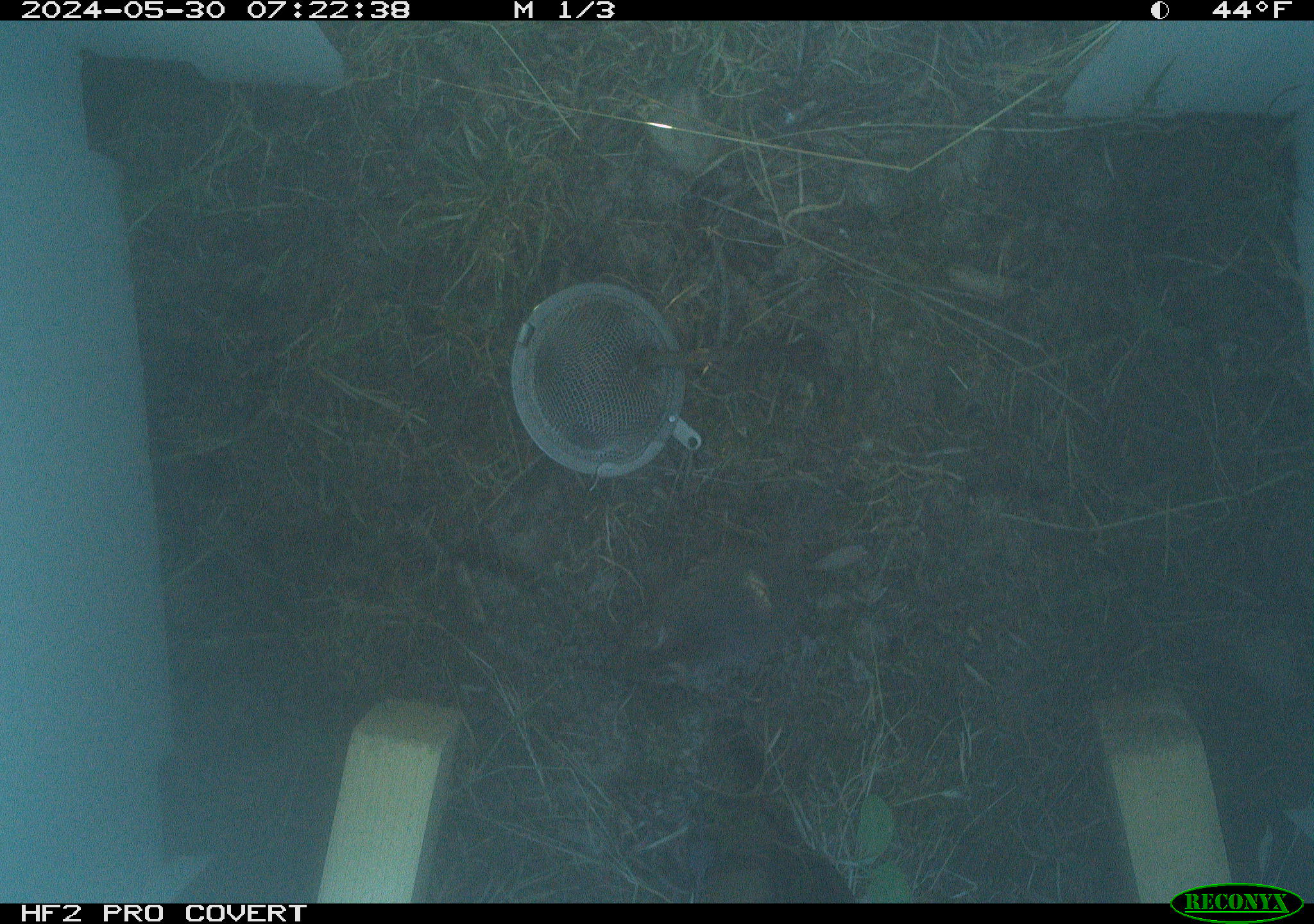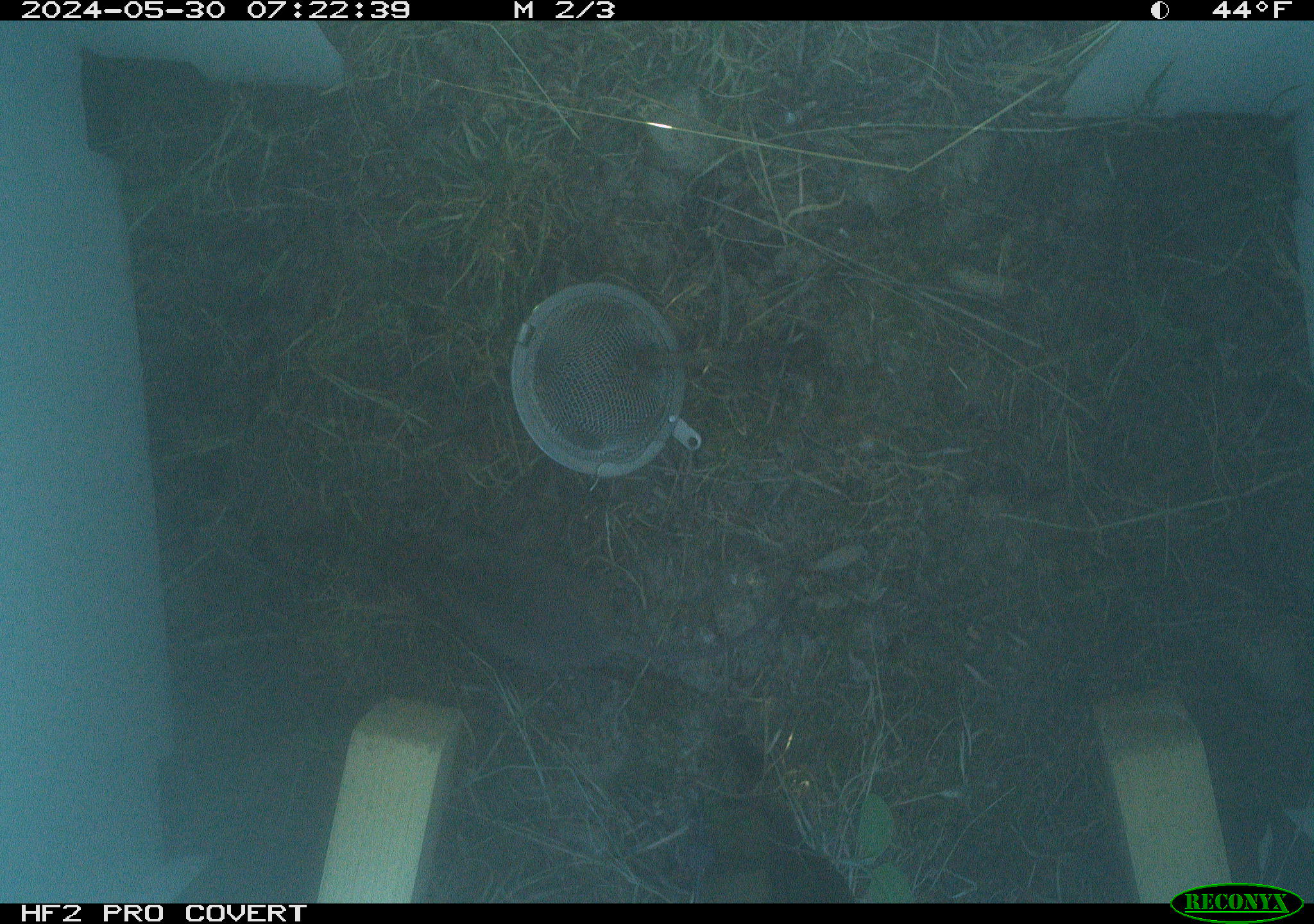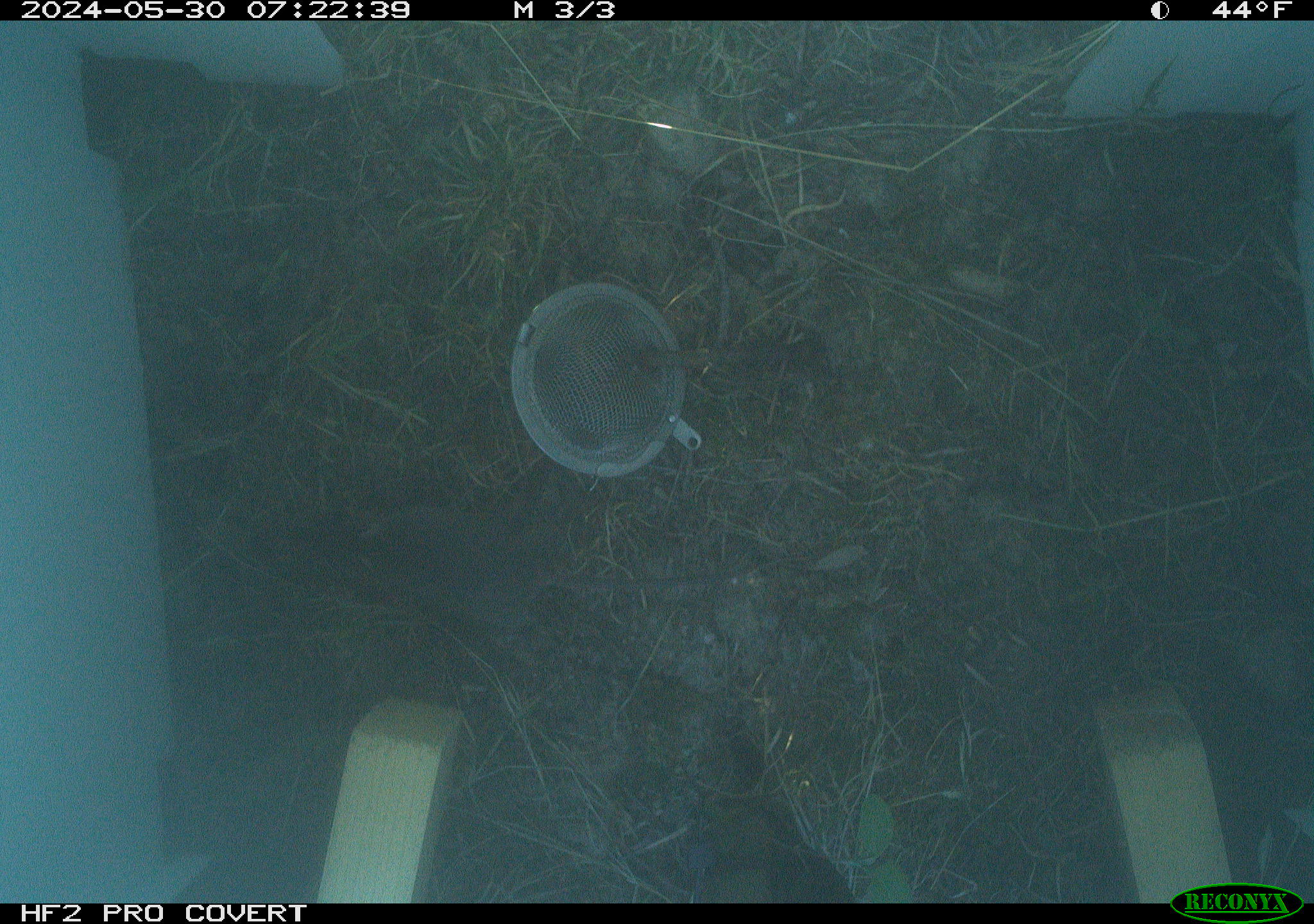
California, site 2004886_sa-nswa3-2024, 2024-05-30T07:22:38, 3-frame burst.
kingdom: Animalia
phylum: Chordata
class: Mammalia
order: Rodentia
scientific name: Rodentia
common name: rodent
Rodent (Rodentia).